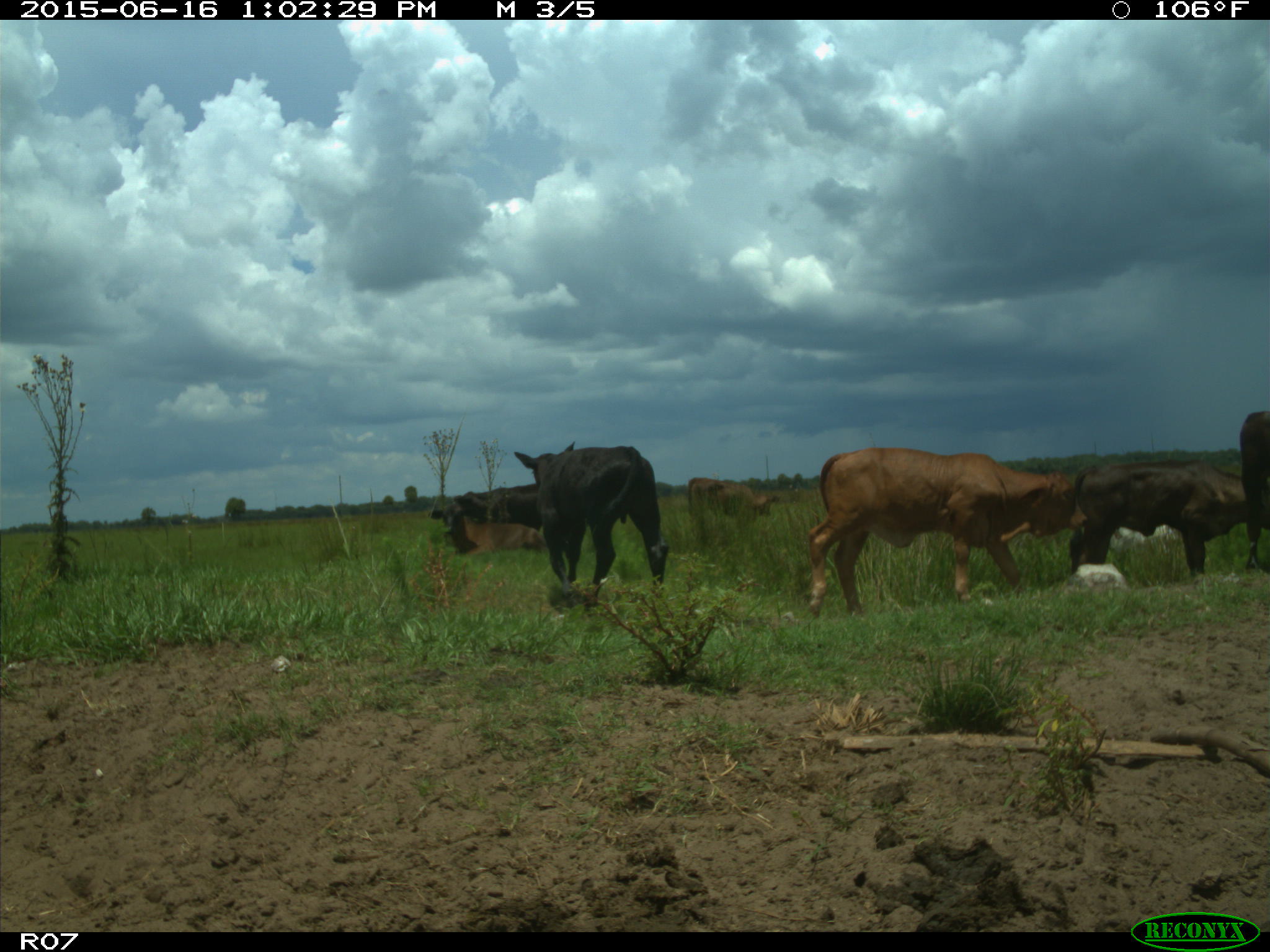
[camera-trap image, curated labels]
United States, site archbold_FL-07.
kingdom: Animalia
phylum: Chordata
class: Mammalia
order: Artiodactyla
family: Bovidae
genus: Bos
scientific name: Bos taurus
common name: domestic cow